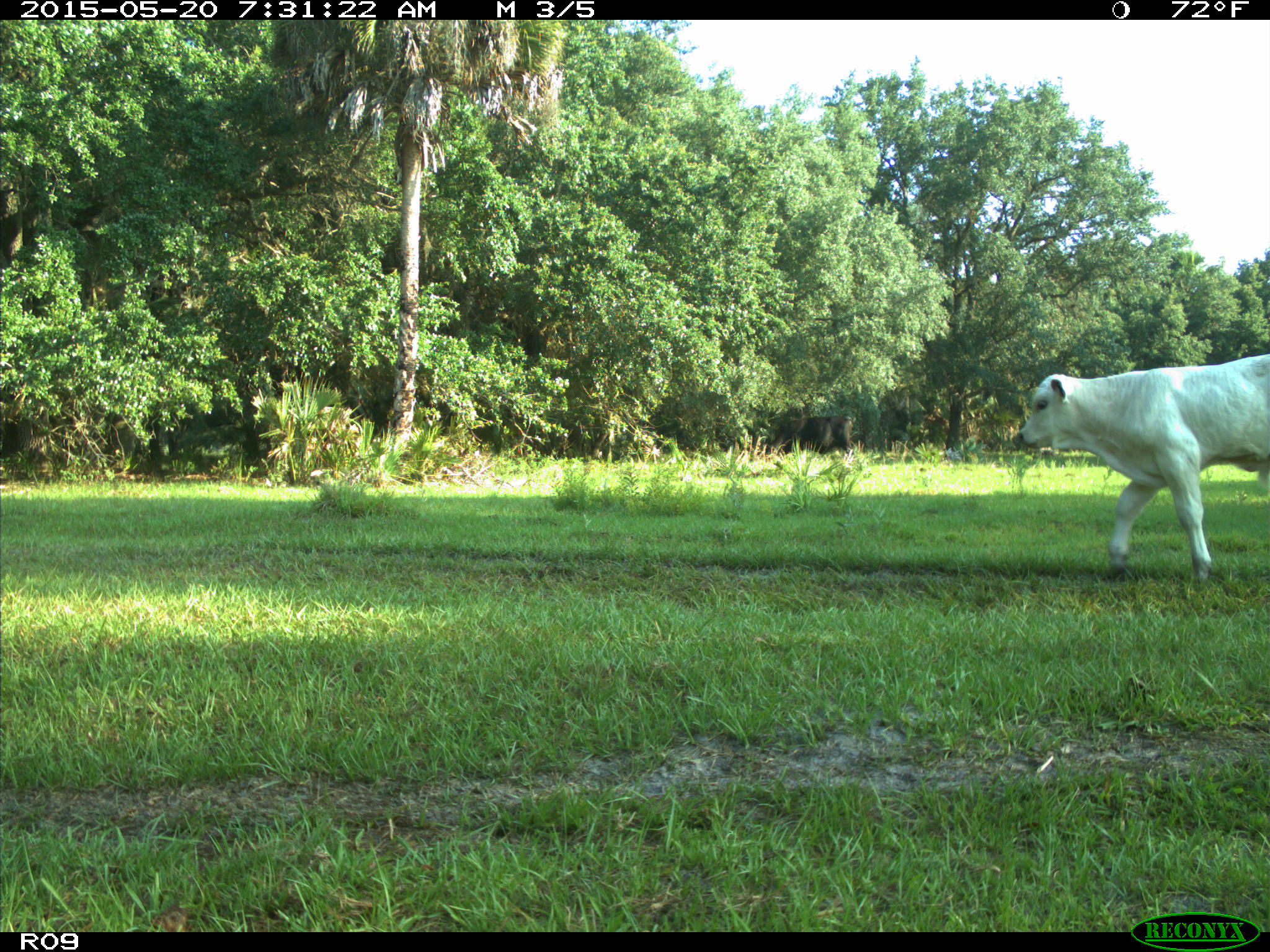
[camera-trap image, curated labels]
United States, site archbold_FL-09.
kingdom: Animalia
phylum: Chordata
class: Mammalia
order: Artiodactyla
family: Bovidae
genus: Bos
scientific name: Bos taurus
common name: domestic cow